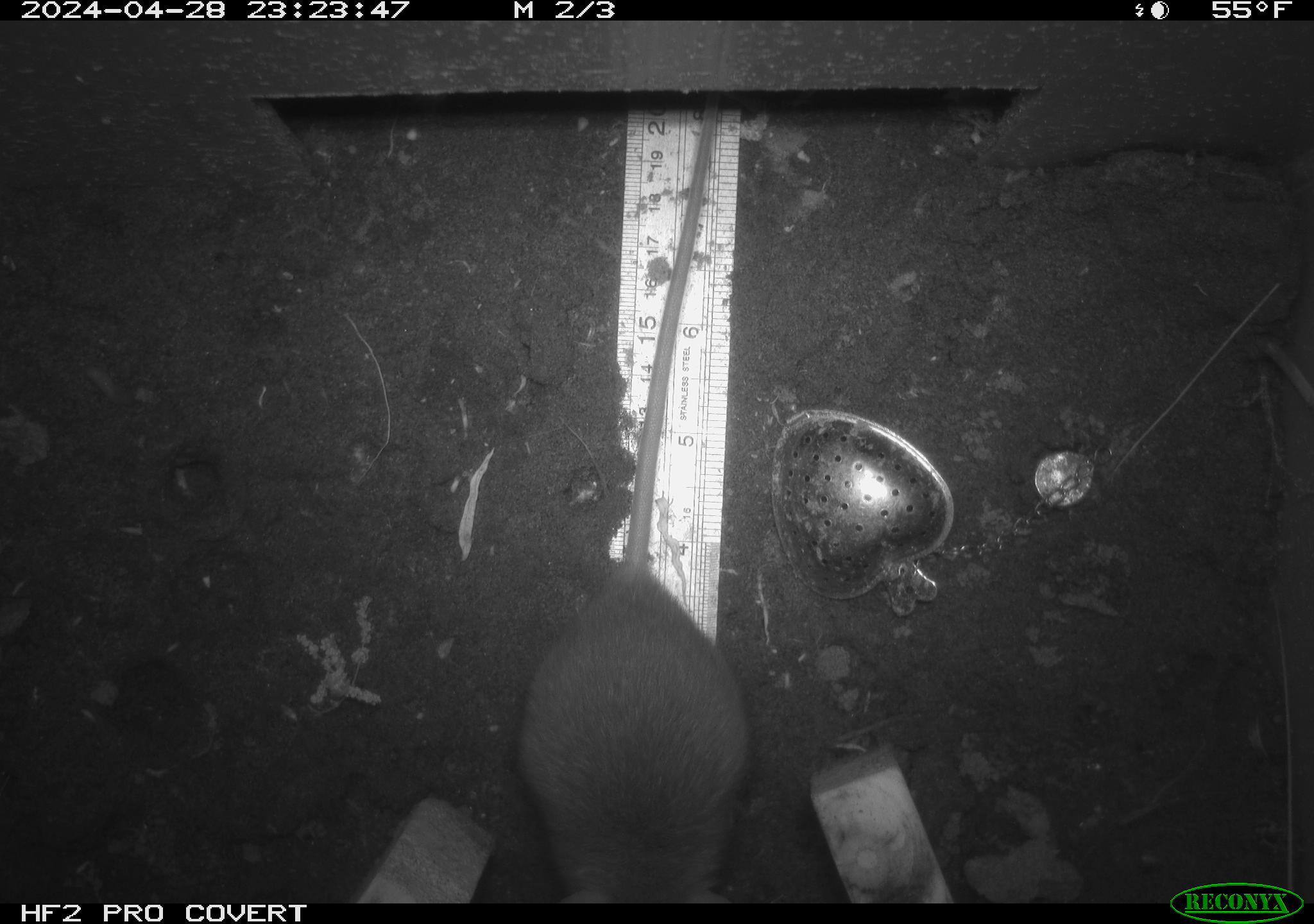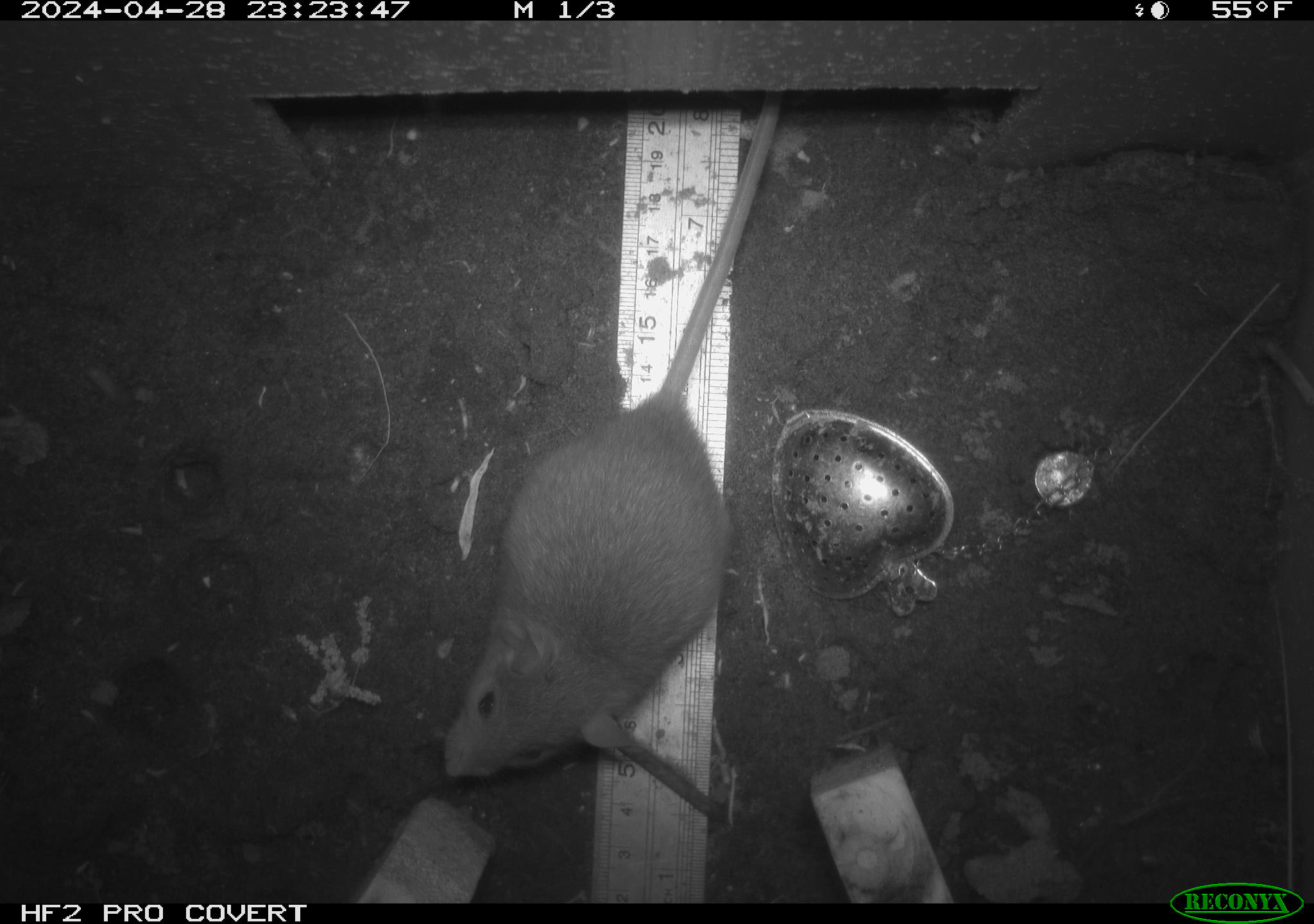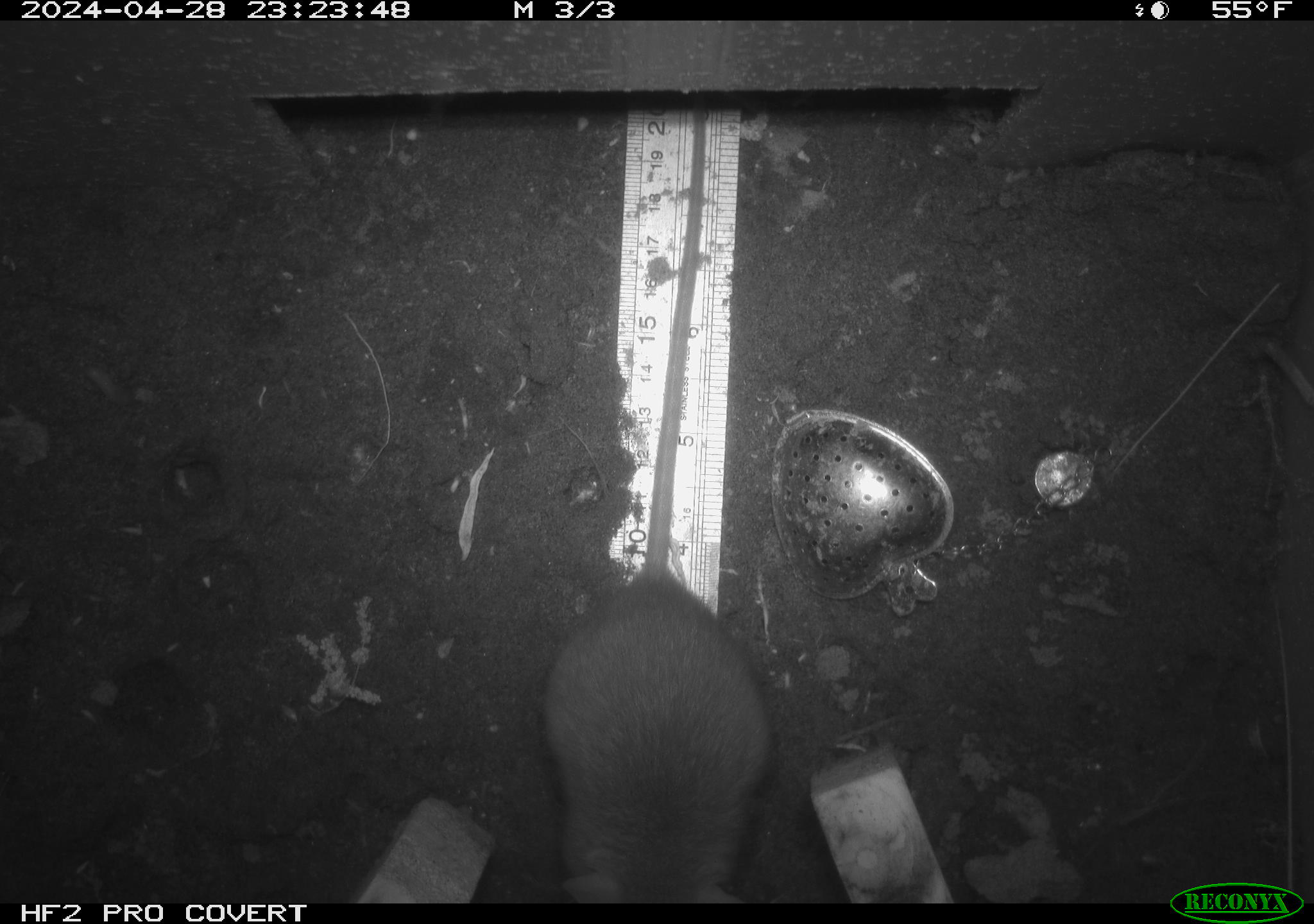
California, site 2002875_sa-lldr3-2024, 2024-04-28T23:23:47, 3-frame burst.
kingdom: Animalia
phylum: Chordata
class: Mammalia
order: Rodentia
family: Muridae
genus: Rattus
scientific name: Rattus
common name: rat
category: rattus species